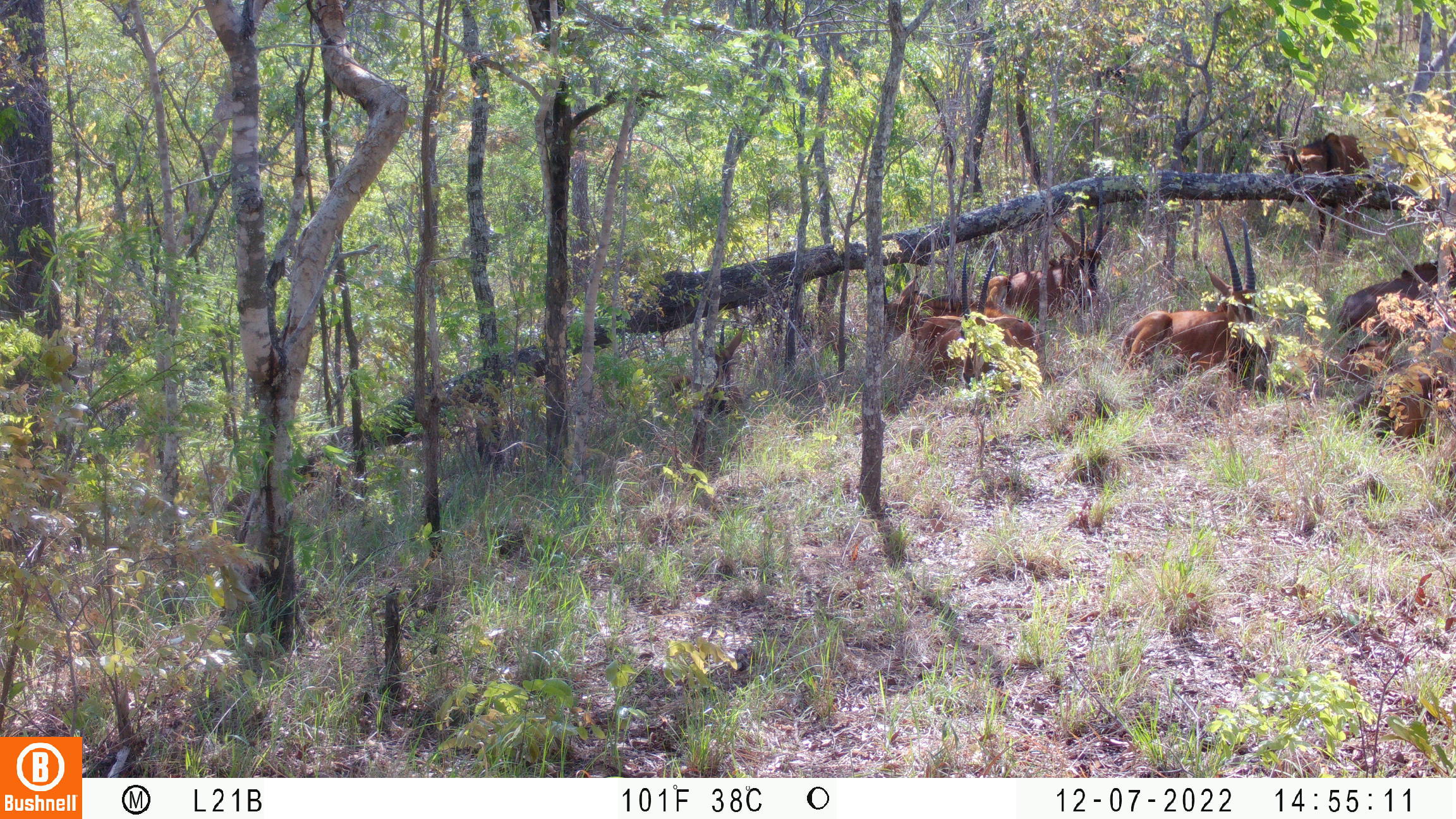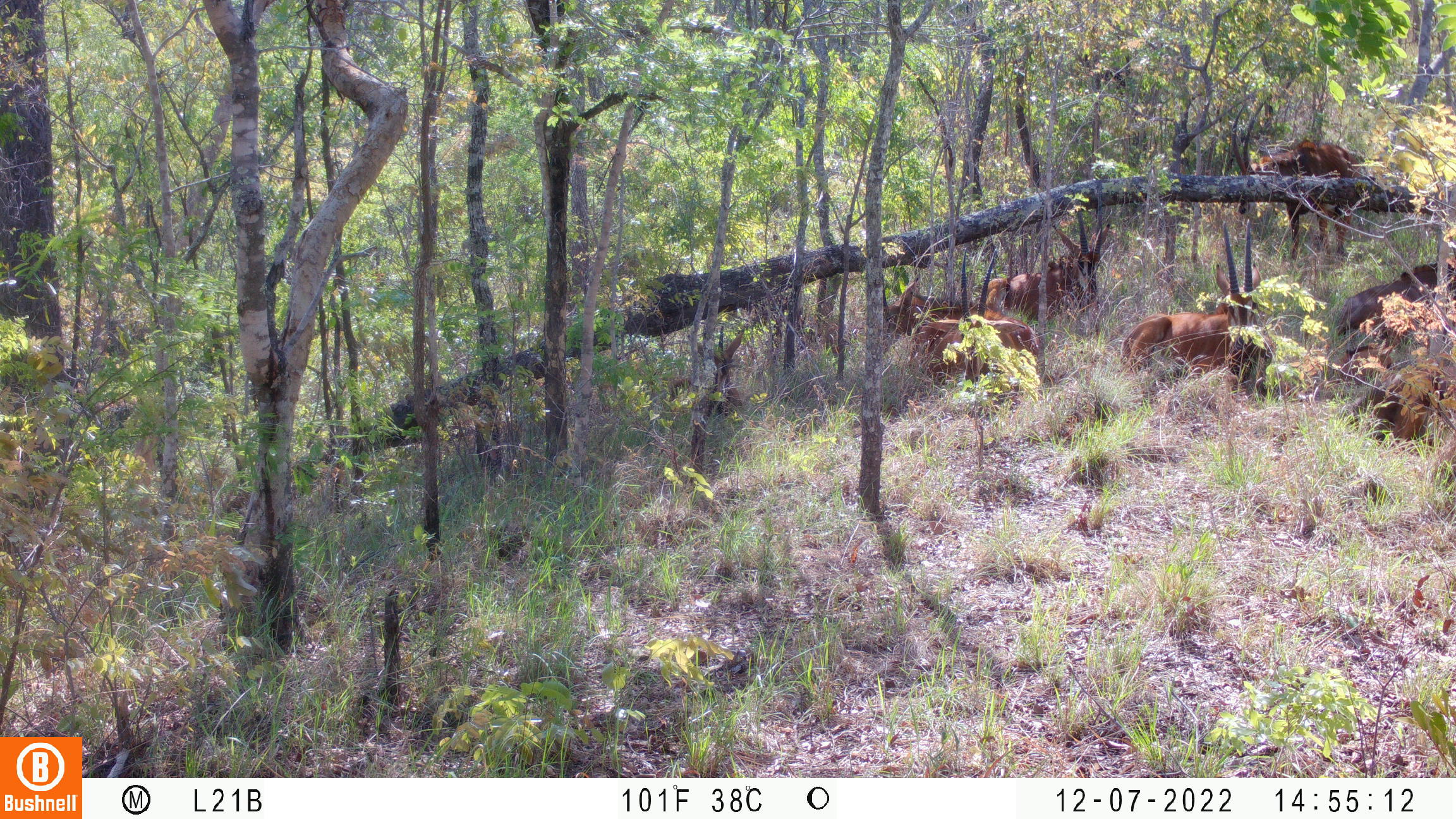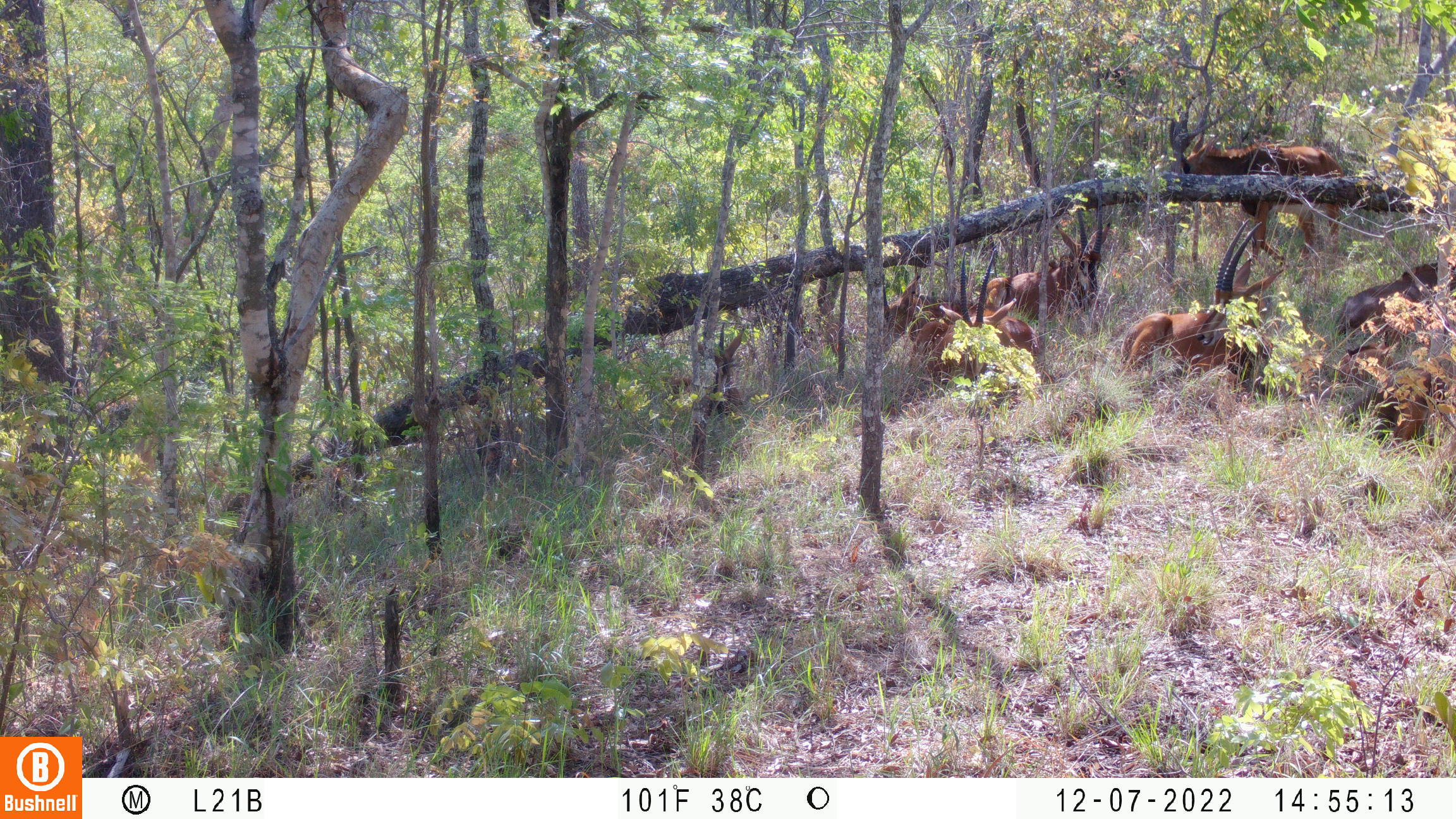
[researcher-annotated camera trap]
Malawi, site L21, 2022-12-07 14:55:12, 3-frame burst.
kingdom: Animalia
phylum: Chordata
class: Mammalia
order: Artiodactyla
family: Bovidae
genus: Hippotragus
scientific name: Hippotragus niger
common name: sable antelope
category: sable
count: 9